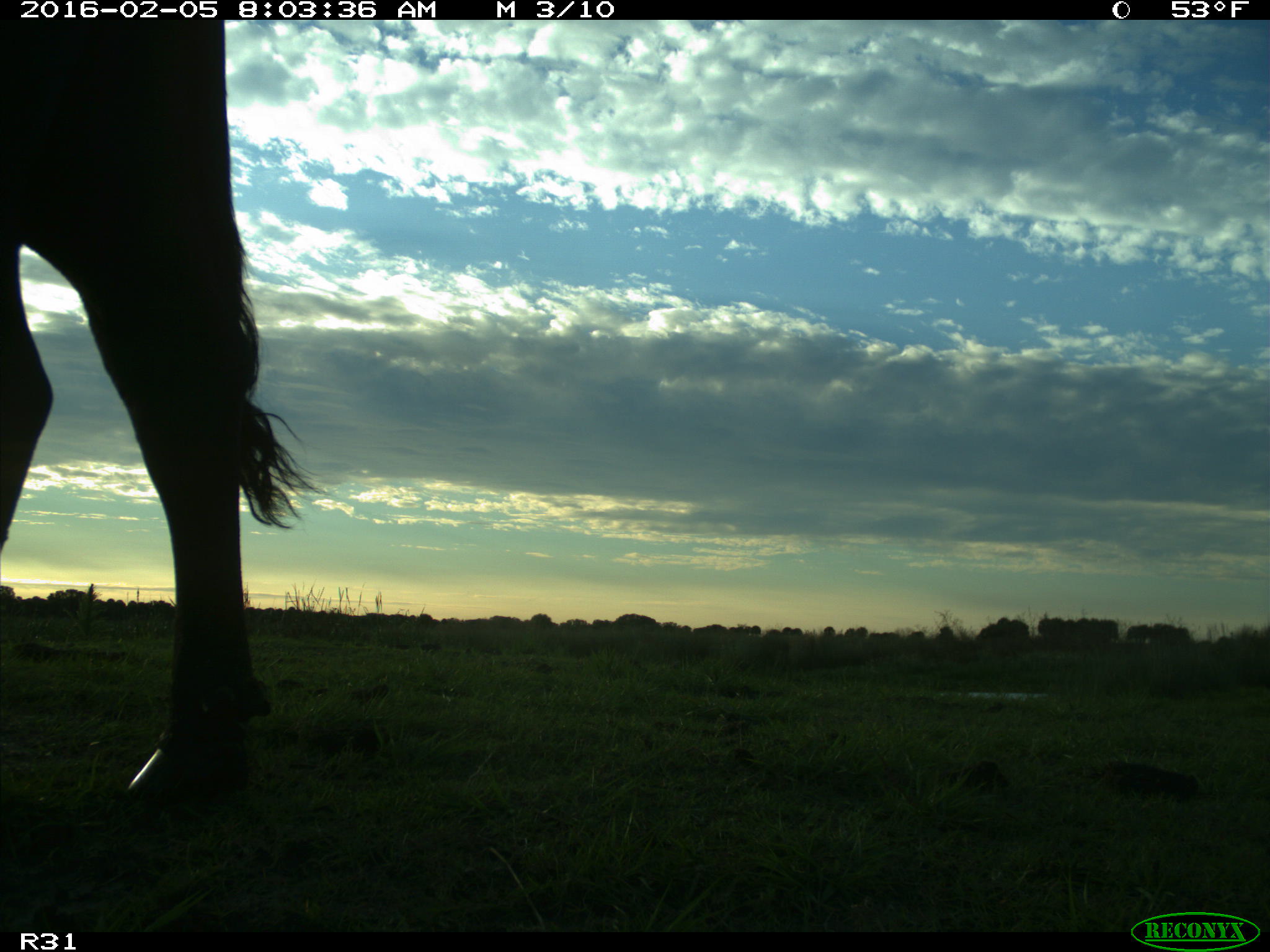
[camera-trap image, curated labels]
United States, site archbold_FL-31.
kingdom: Animalia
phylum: Chordata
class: Mammalia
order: Artiodactyla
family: Bovidae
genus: Bos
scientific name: Bos taurus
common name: domestic cow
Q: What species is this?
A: Bos taurus (domestic cow).